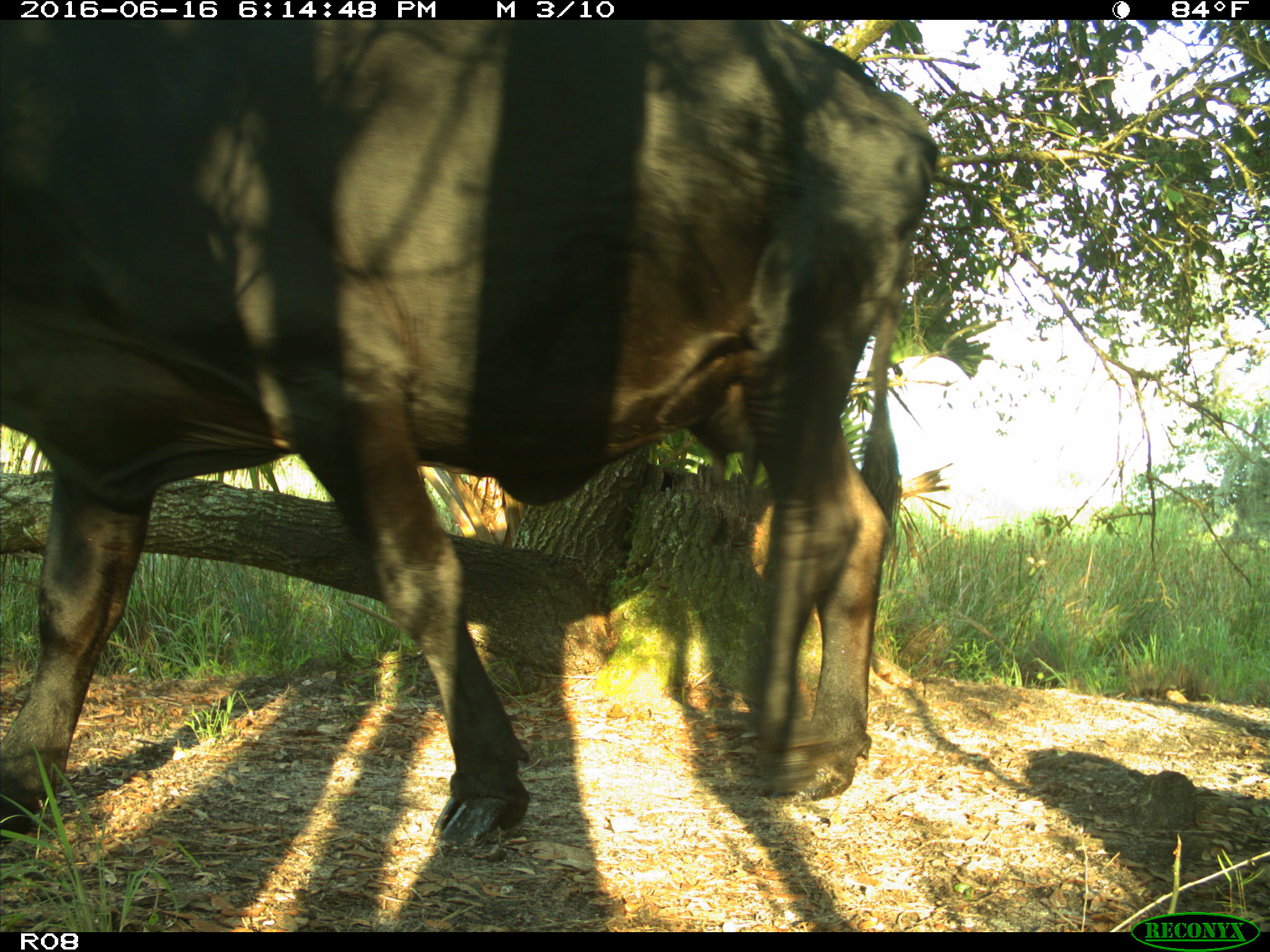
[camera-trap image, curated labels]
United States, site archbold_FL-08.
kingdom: Animalia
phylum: Chordata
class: Mammalia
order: Artiodactyla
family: Bovidae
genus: Bos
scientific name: Bos taurus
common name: domestic cow